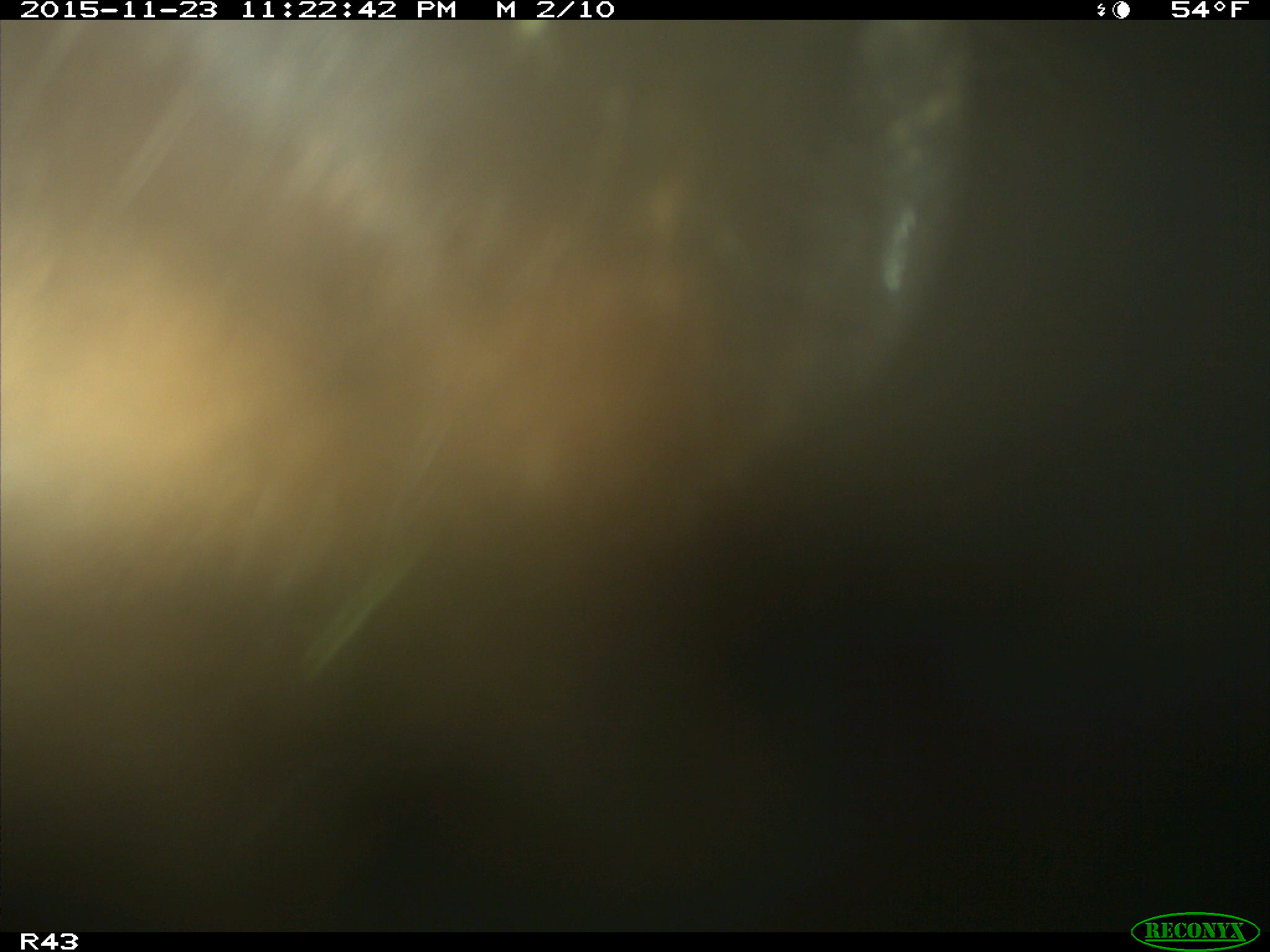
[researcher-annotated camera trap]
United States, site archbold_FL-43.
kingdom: Animalia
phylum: Chordata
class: Mammalia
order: Artiodactyla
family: Bovidae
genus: Bos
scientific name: Bos taurus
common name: domestic cow